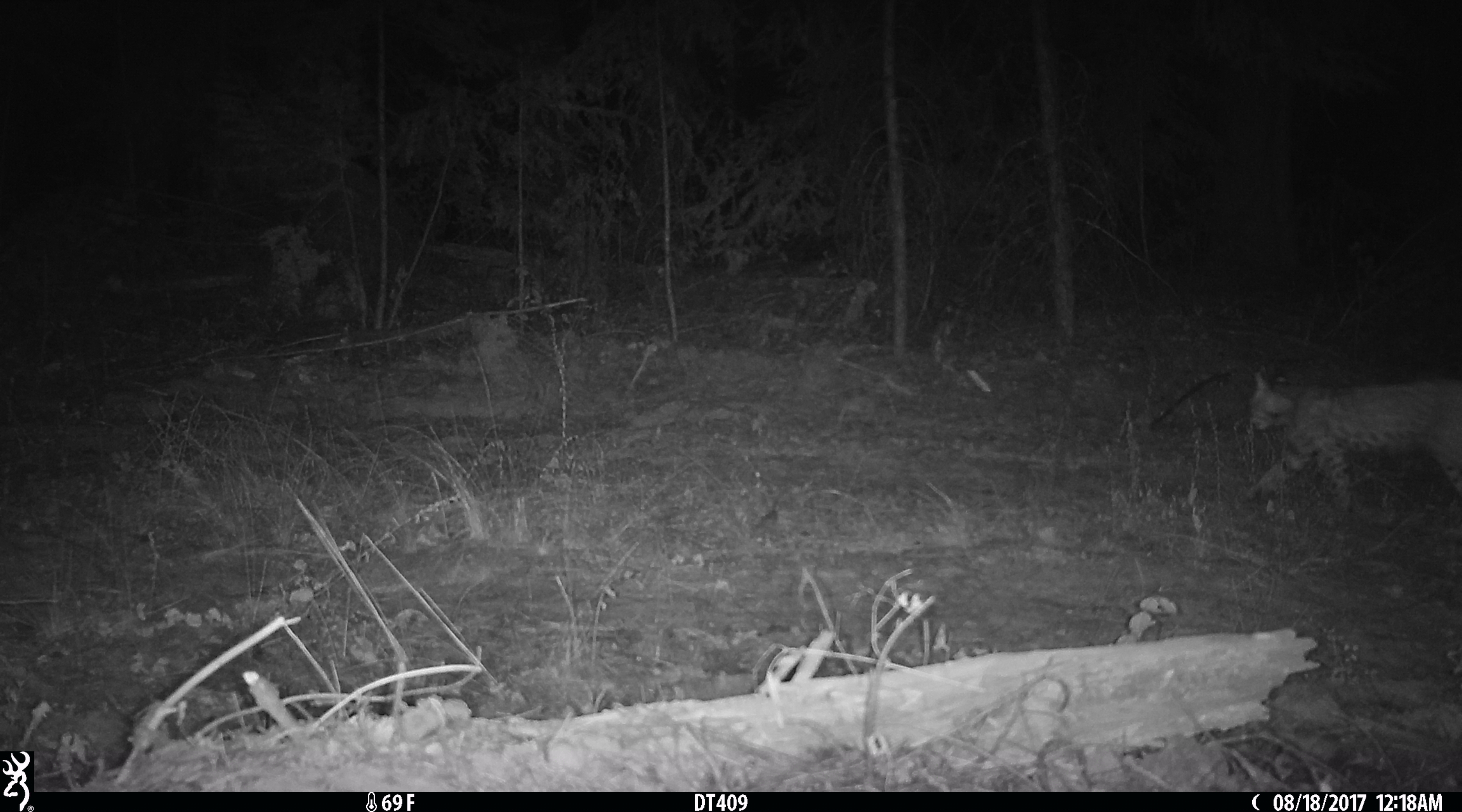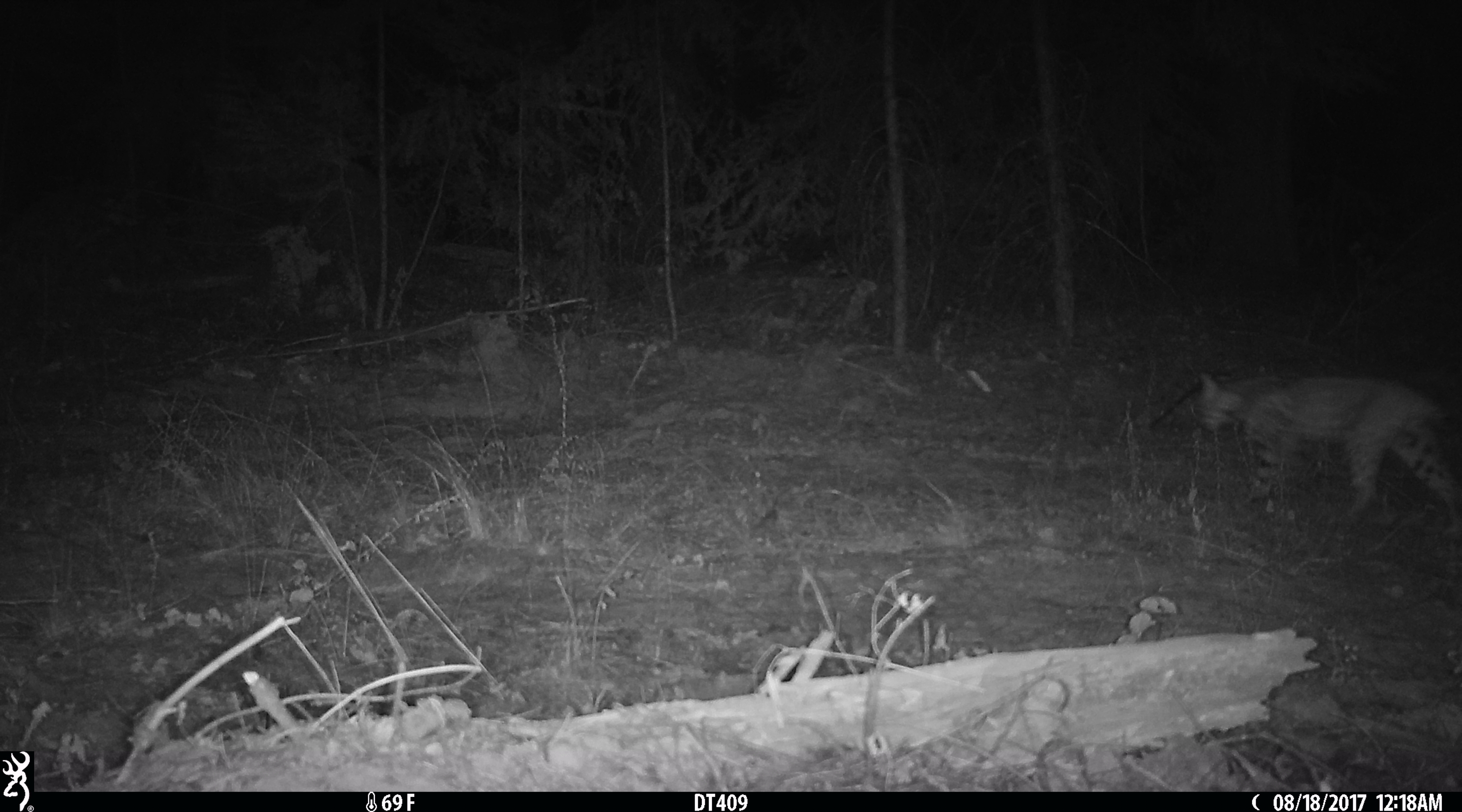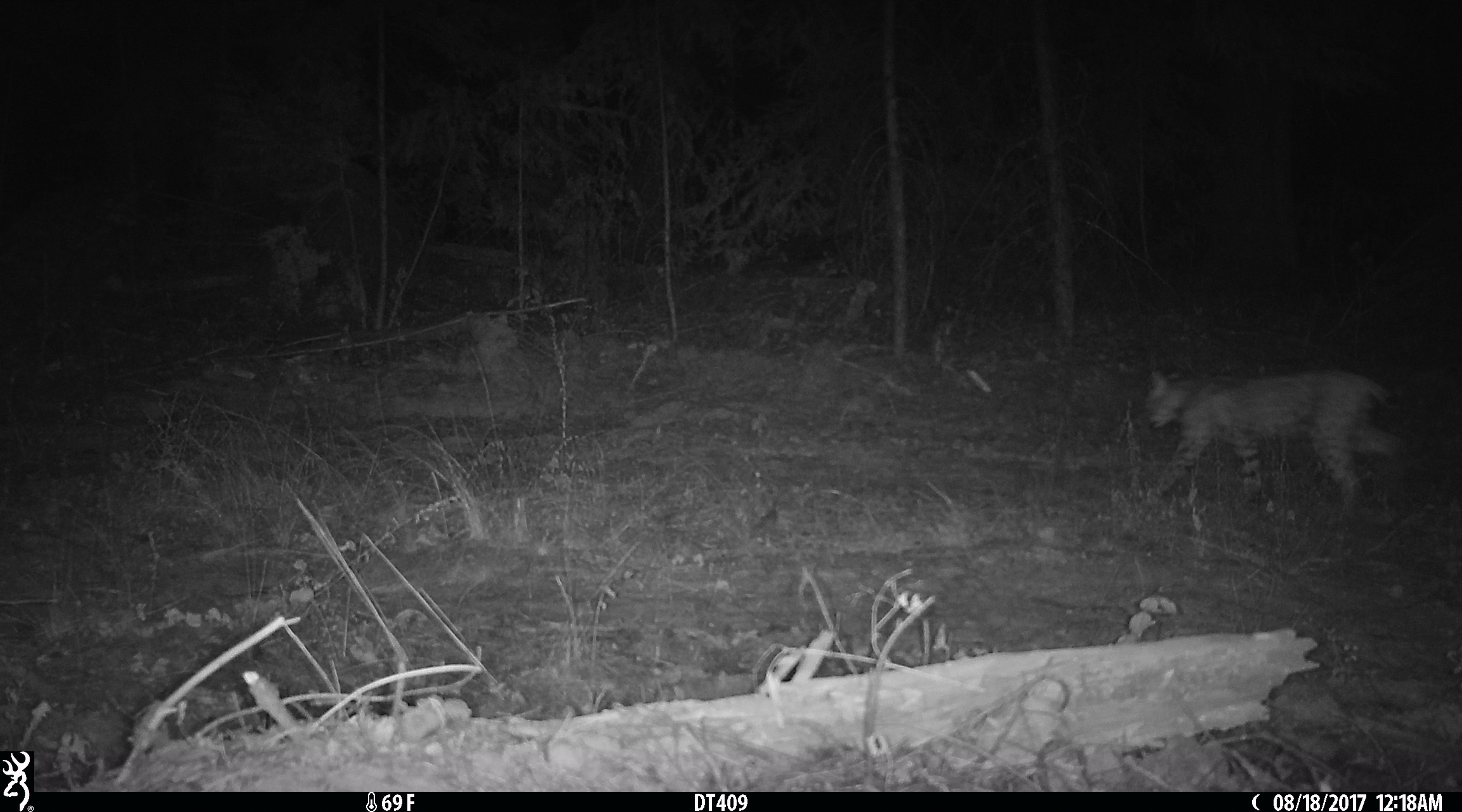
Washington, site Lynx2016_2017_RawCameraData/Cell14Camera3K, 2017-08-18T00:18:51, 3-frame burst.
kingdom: Animalia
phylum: Chordata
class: Mammalia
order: Carnivora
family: Felidae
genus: Lynx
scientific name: Lynx rufus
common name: bobcat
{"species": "Lynx rufus (bobcat)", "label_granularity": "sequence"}